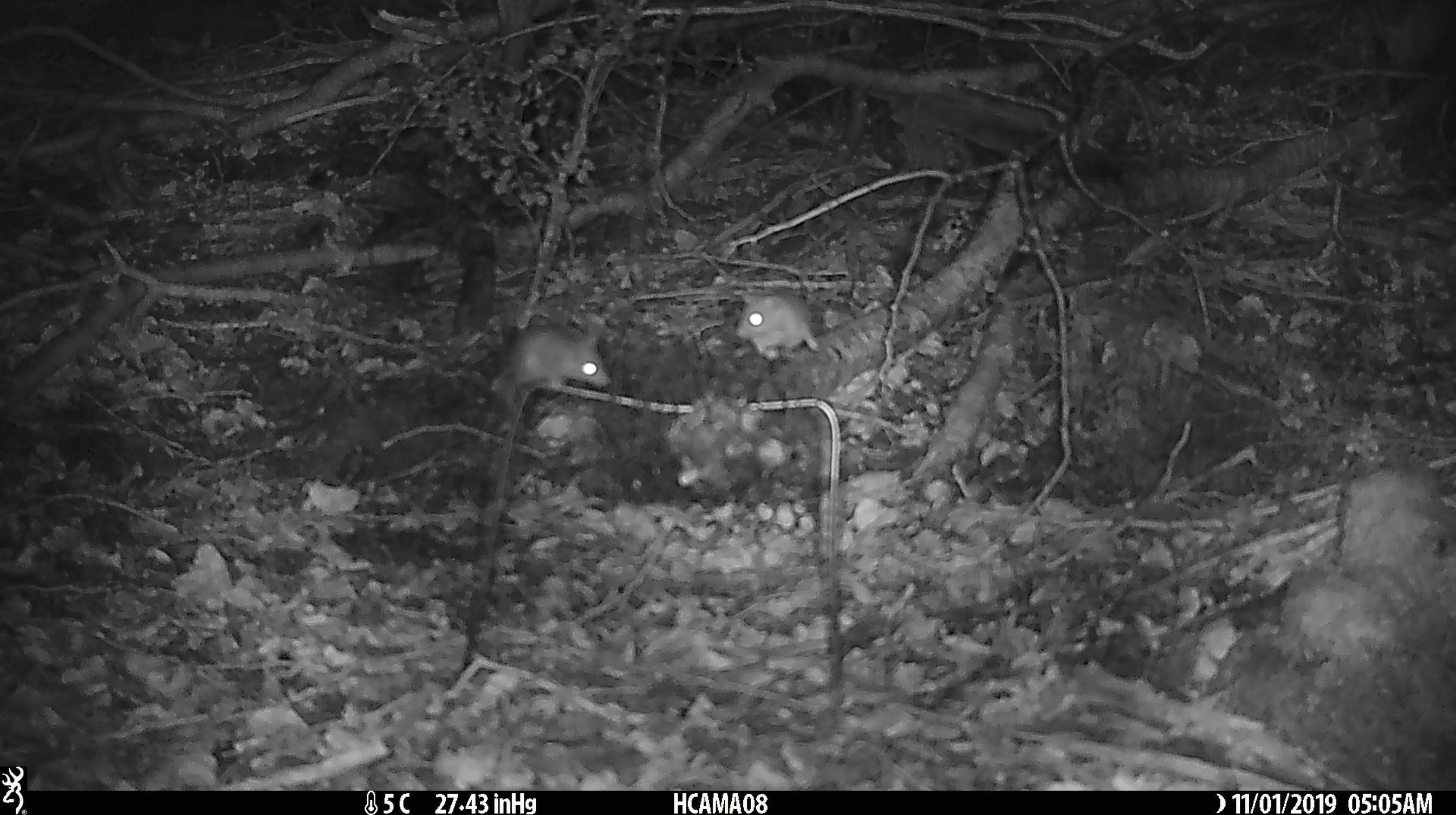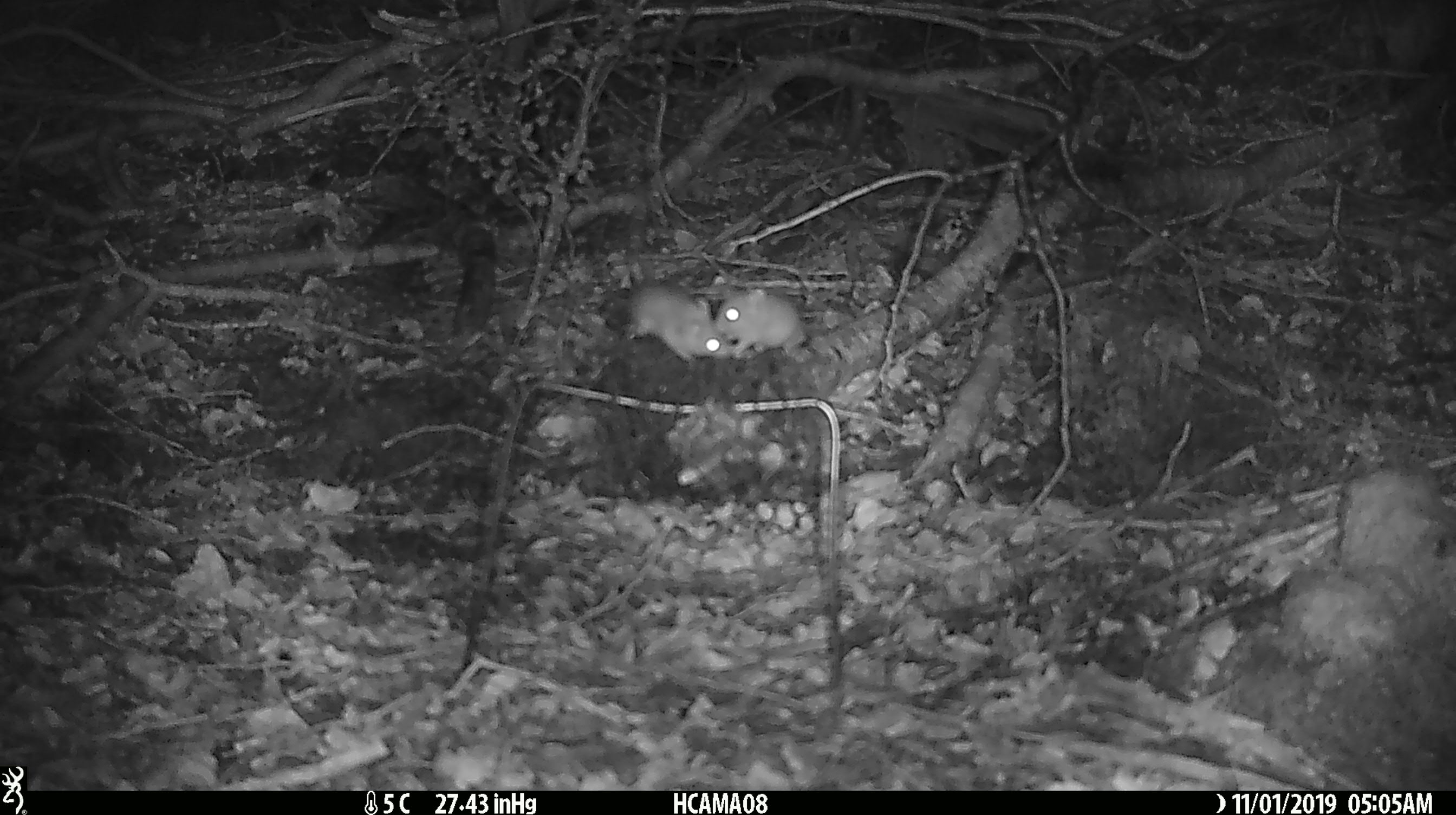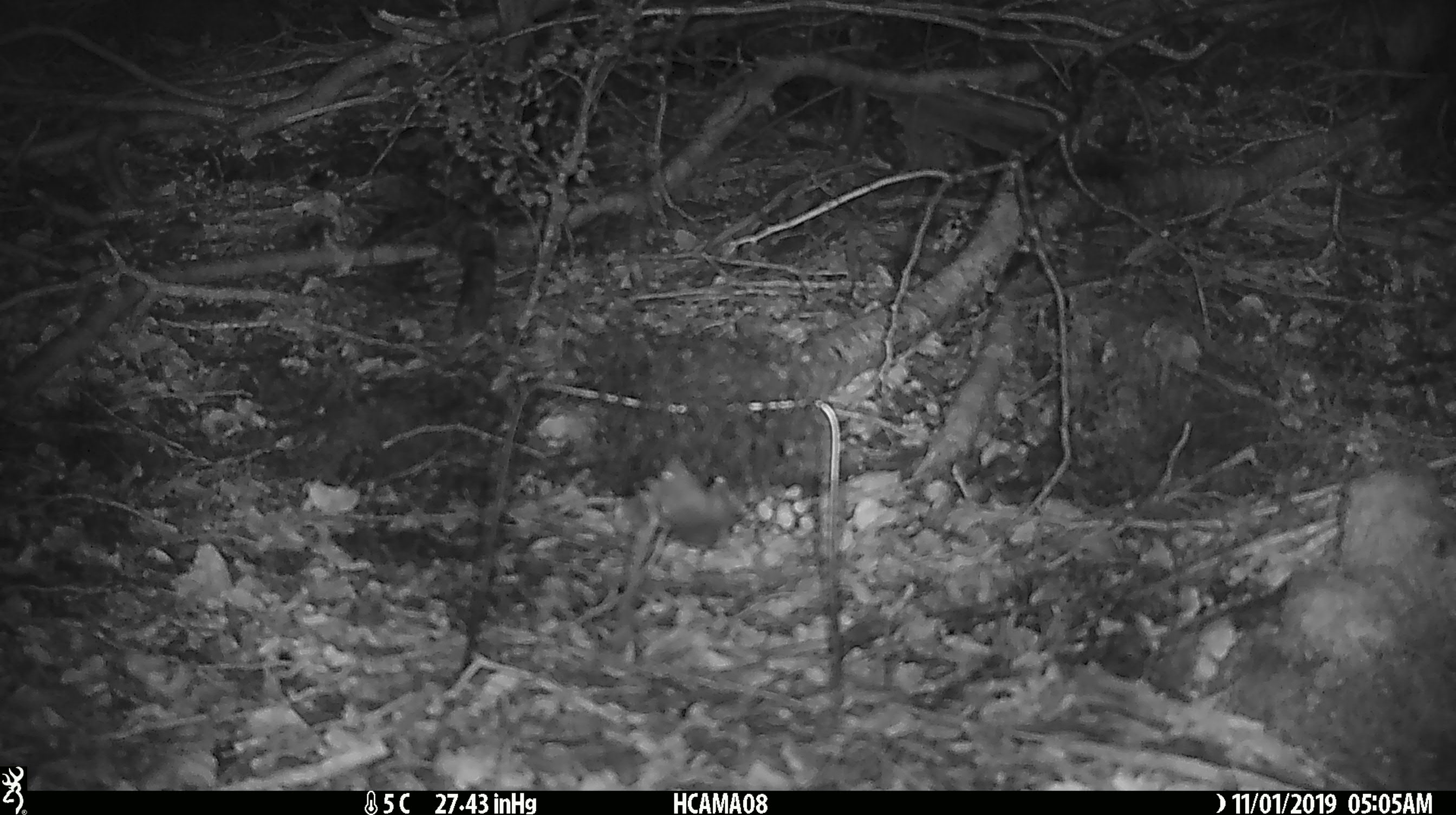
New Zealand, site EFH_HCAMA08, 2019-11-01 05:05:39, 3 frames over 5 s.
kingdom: Animalia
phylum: Chordata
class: Mammalia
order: Rodentia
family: Muridae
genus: Mus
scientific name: Mus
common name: mouse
Mouse (Mus).